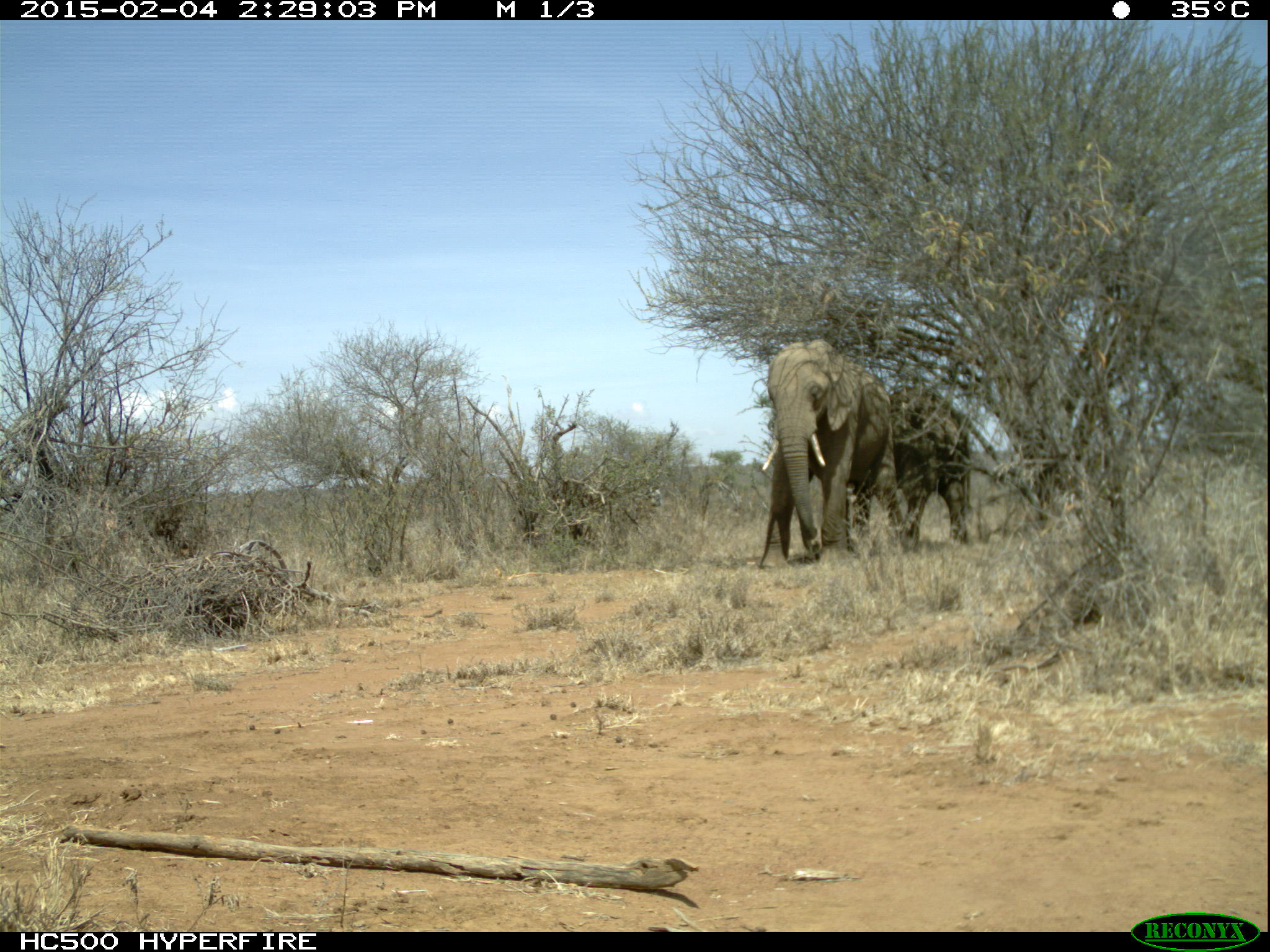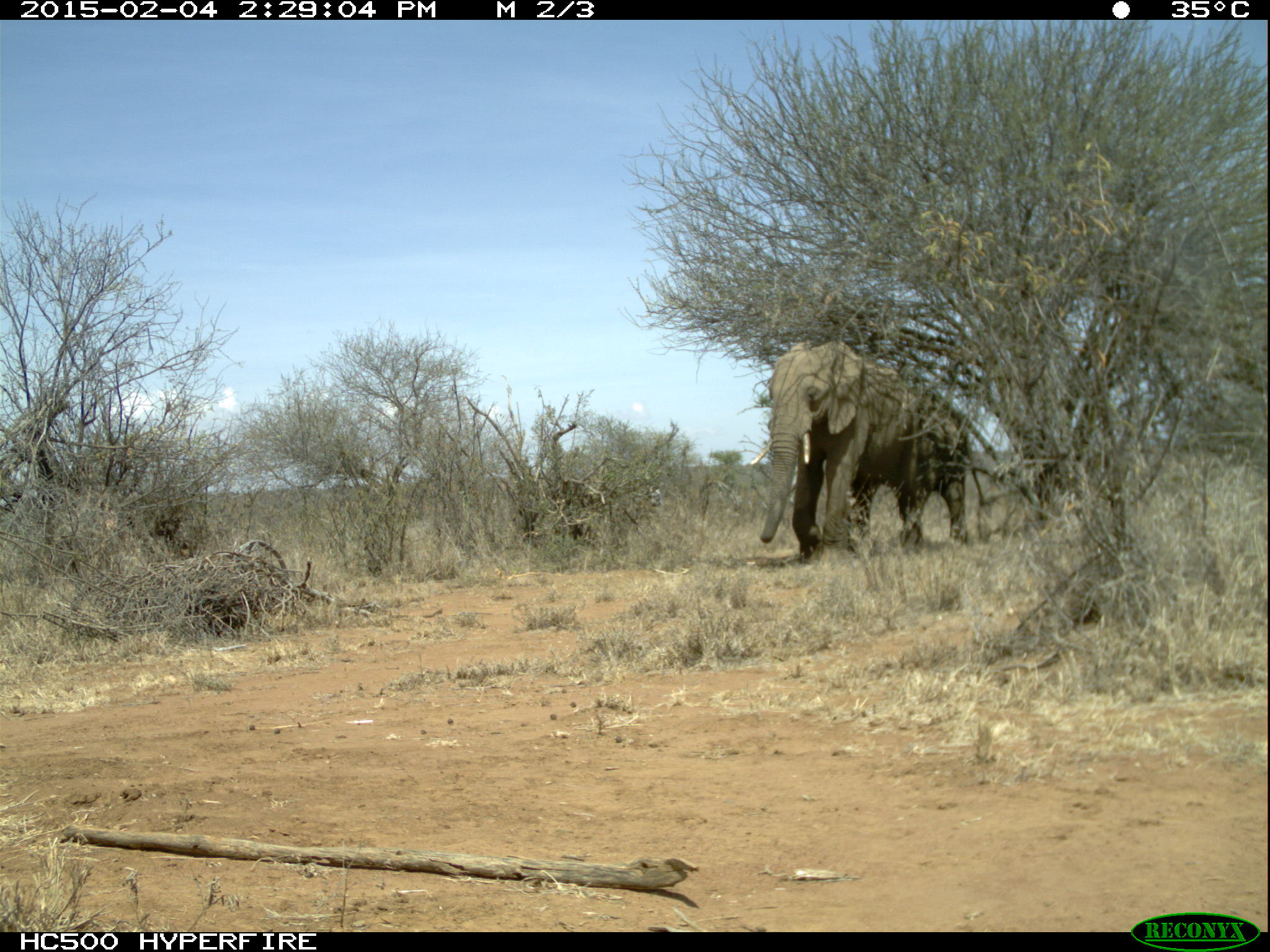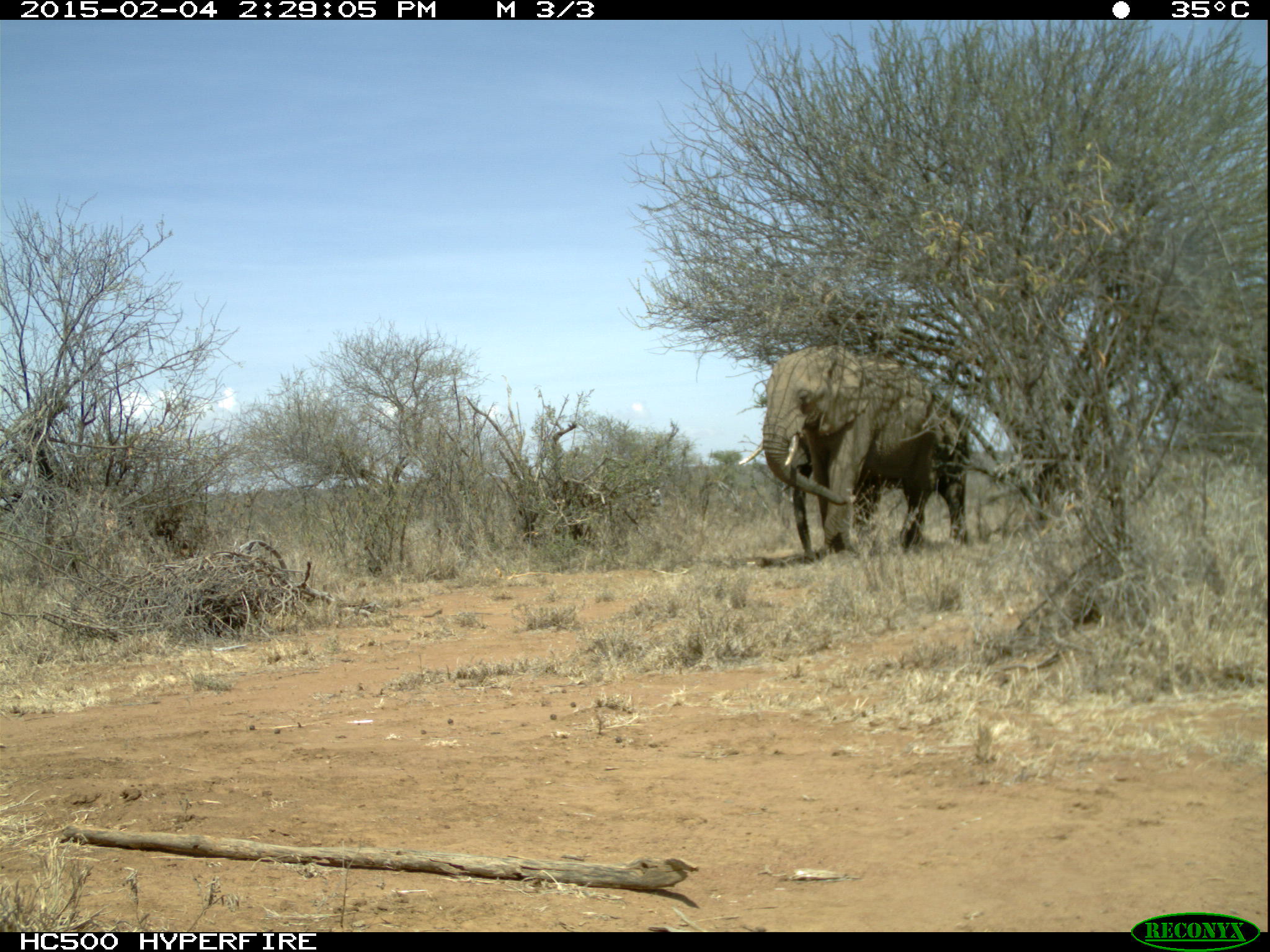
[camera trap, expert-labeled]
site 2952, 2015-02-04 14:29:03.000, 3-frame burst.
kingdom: Animalia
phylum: Chordata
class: Mammalia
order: Proboscidea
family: Elephantidae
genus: Loxodonta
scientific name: Loxodonta africana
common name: african bush elephant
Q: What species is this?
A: Loxodonta africana (african bush elephant).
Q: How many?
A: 2.